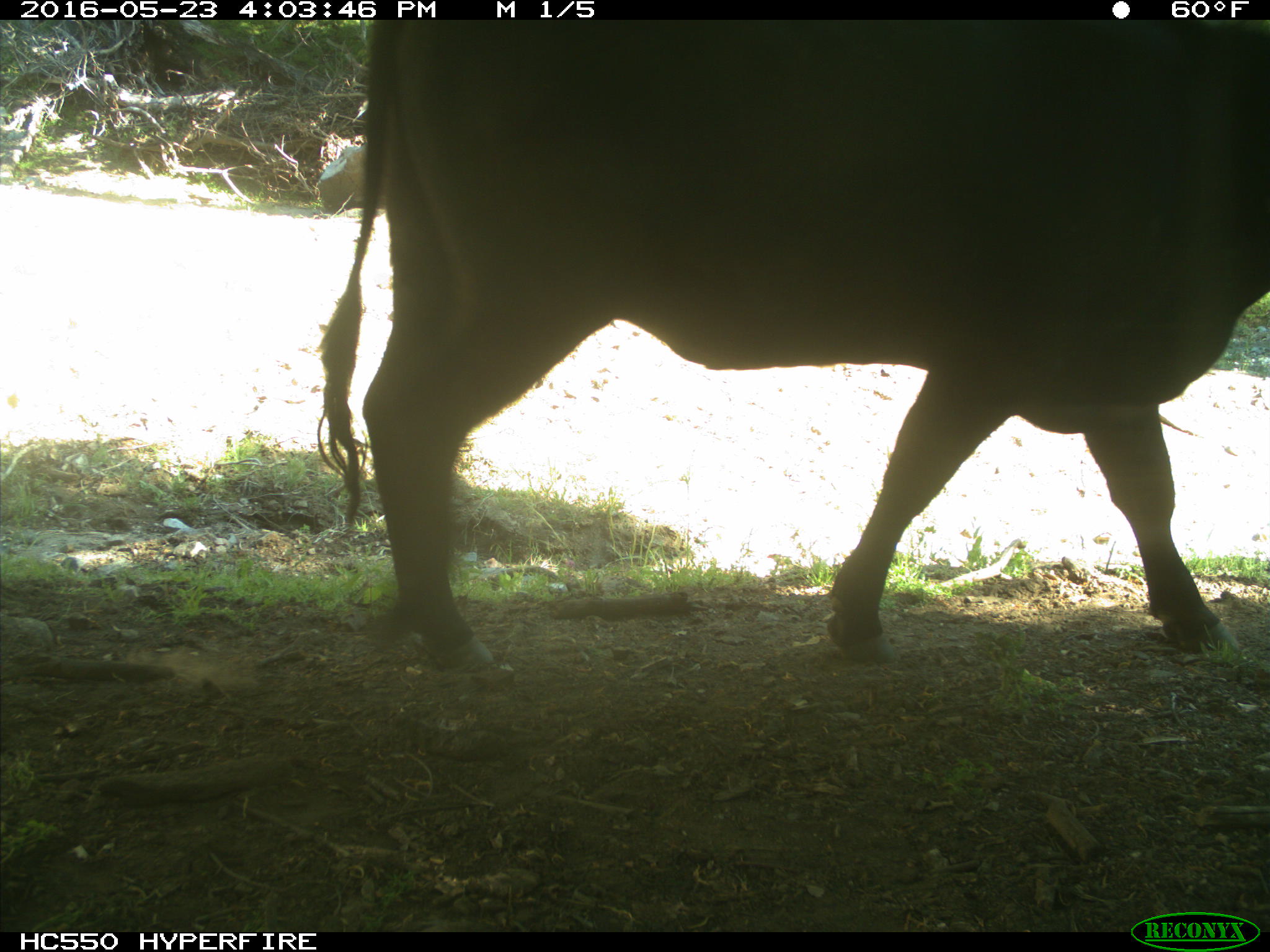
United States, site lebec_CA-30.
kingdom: Animalia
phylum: Chordata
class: Mammalia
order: Artiodactyla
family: Bovidae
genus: Bos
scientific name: Bos taurus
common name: domestic cow